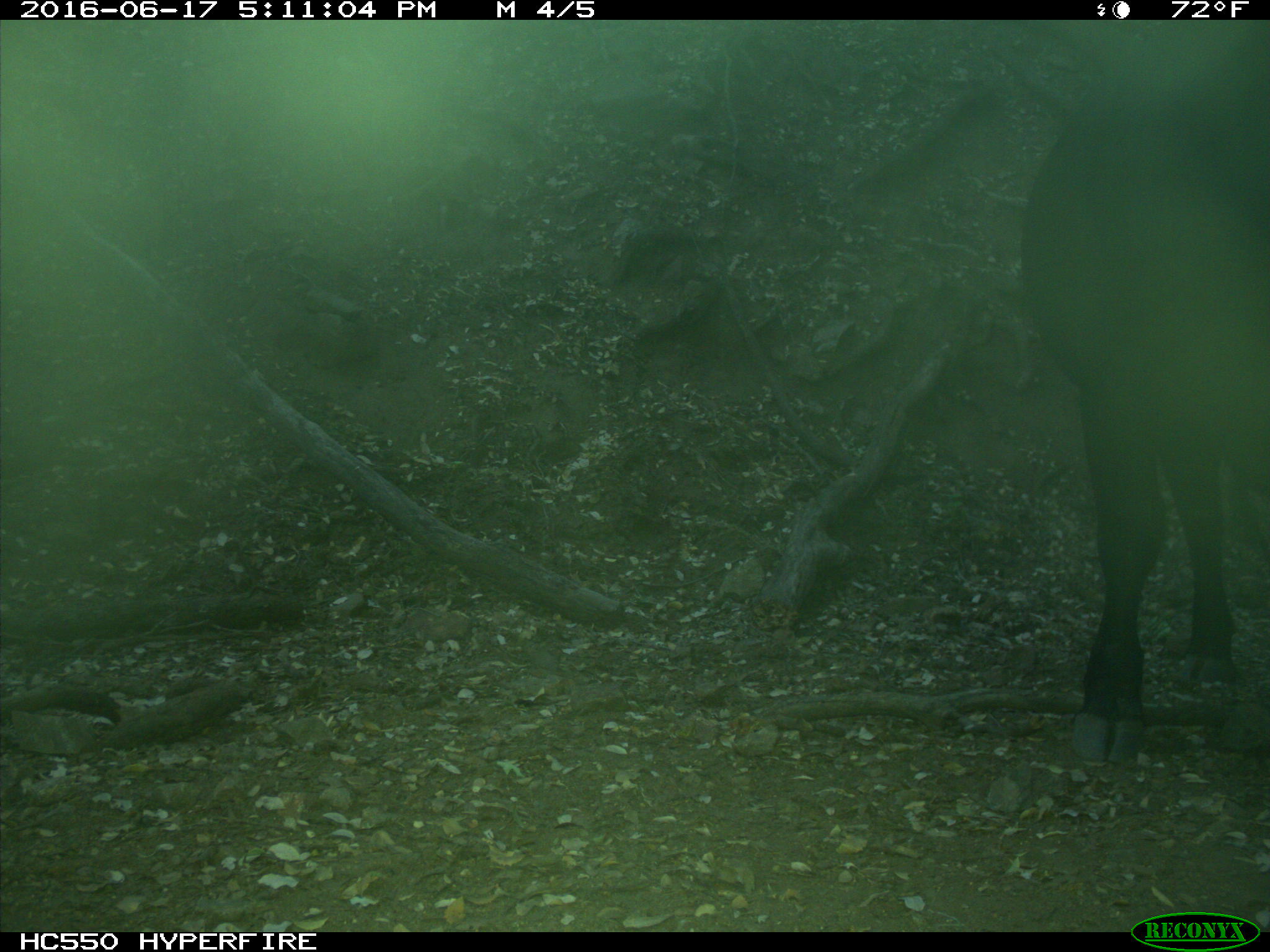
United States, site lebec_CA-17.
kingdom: Animalia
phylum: Chordata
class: Mammalia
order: Artiodactyla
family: Bovidae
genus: Bos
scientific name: Bos taurus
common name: domestic cow